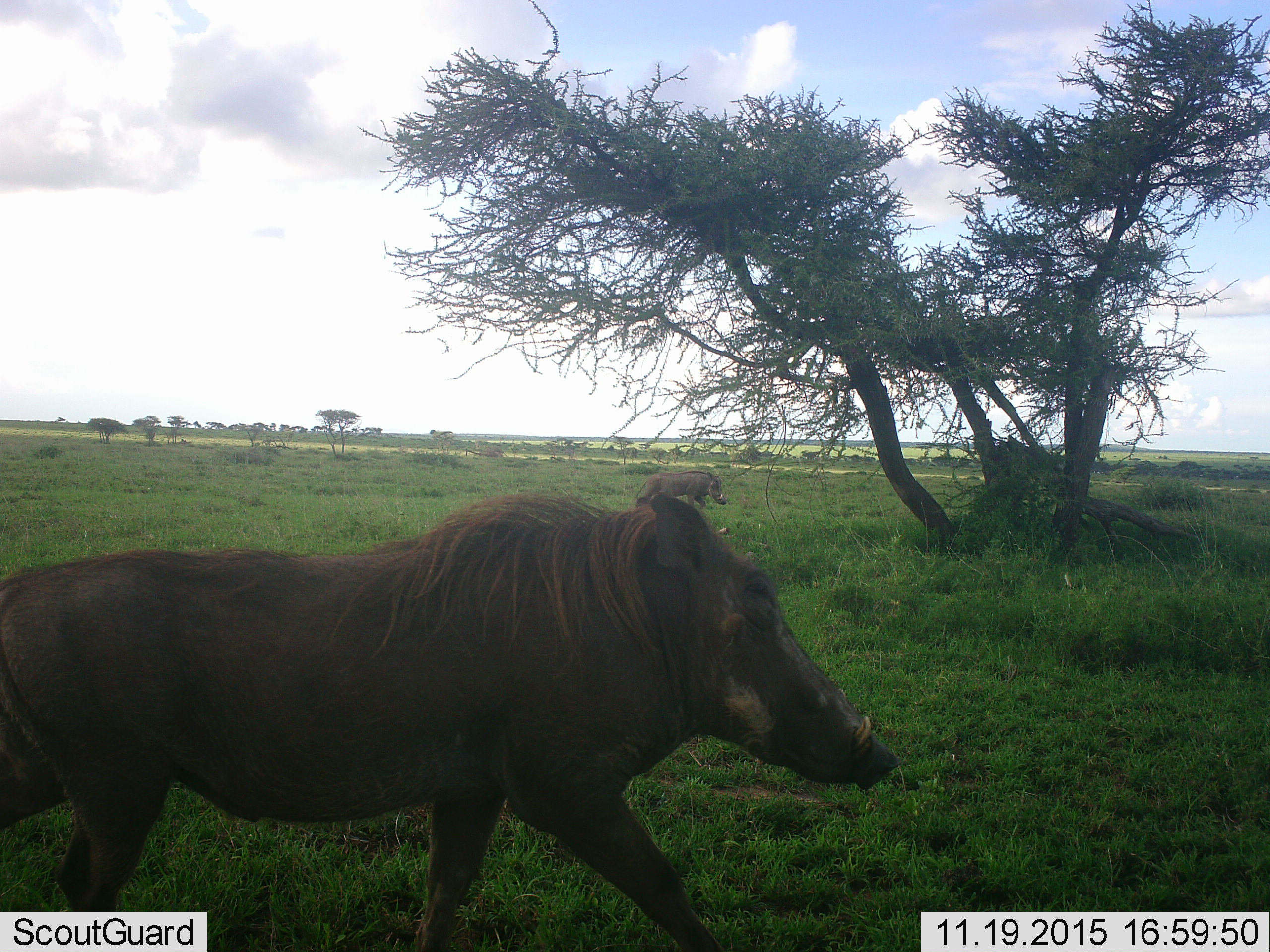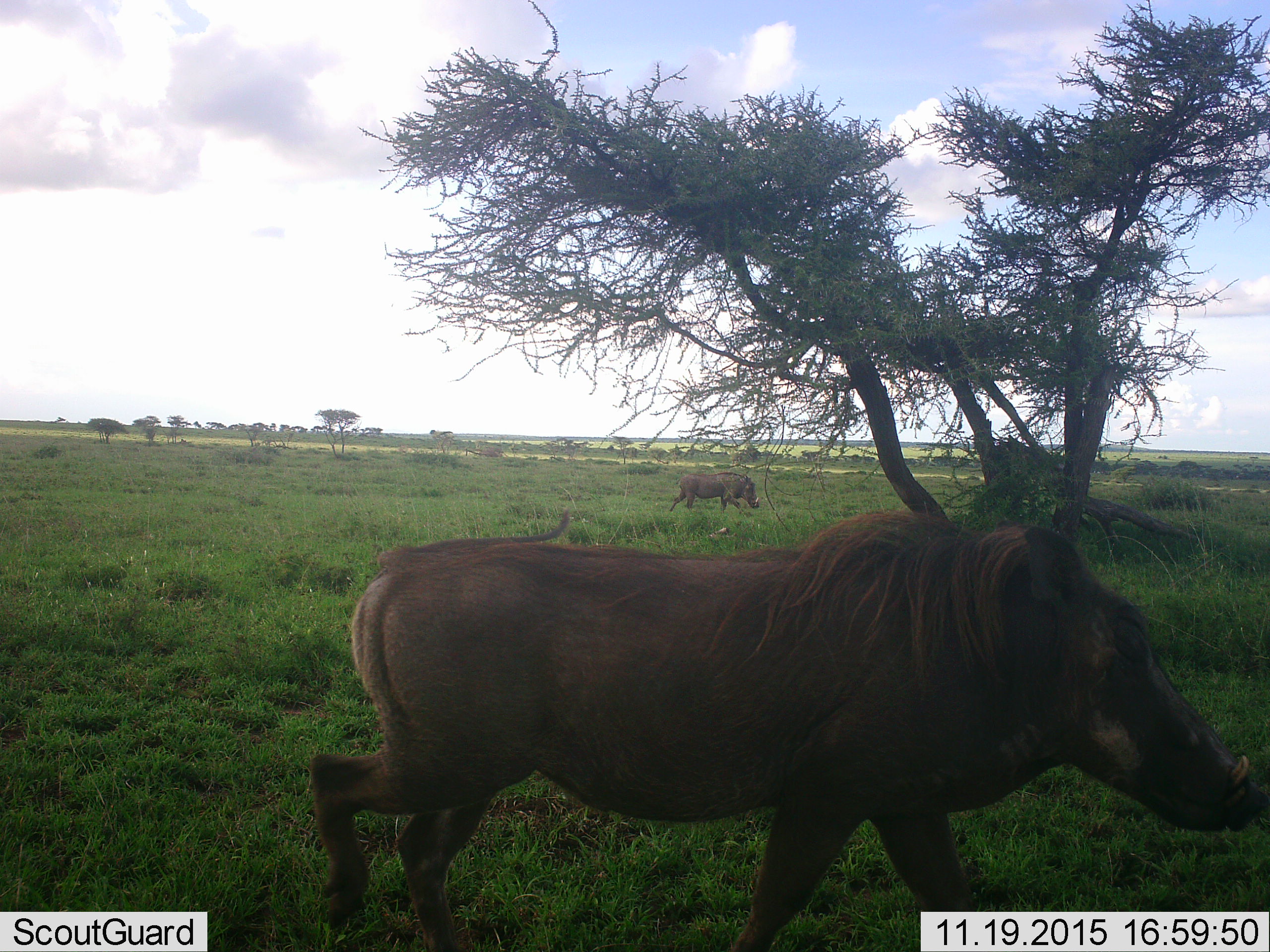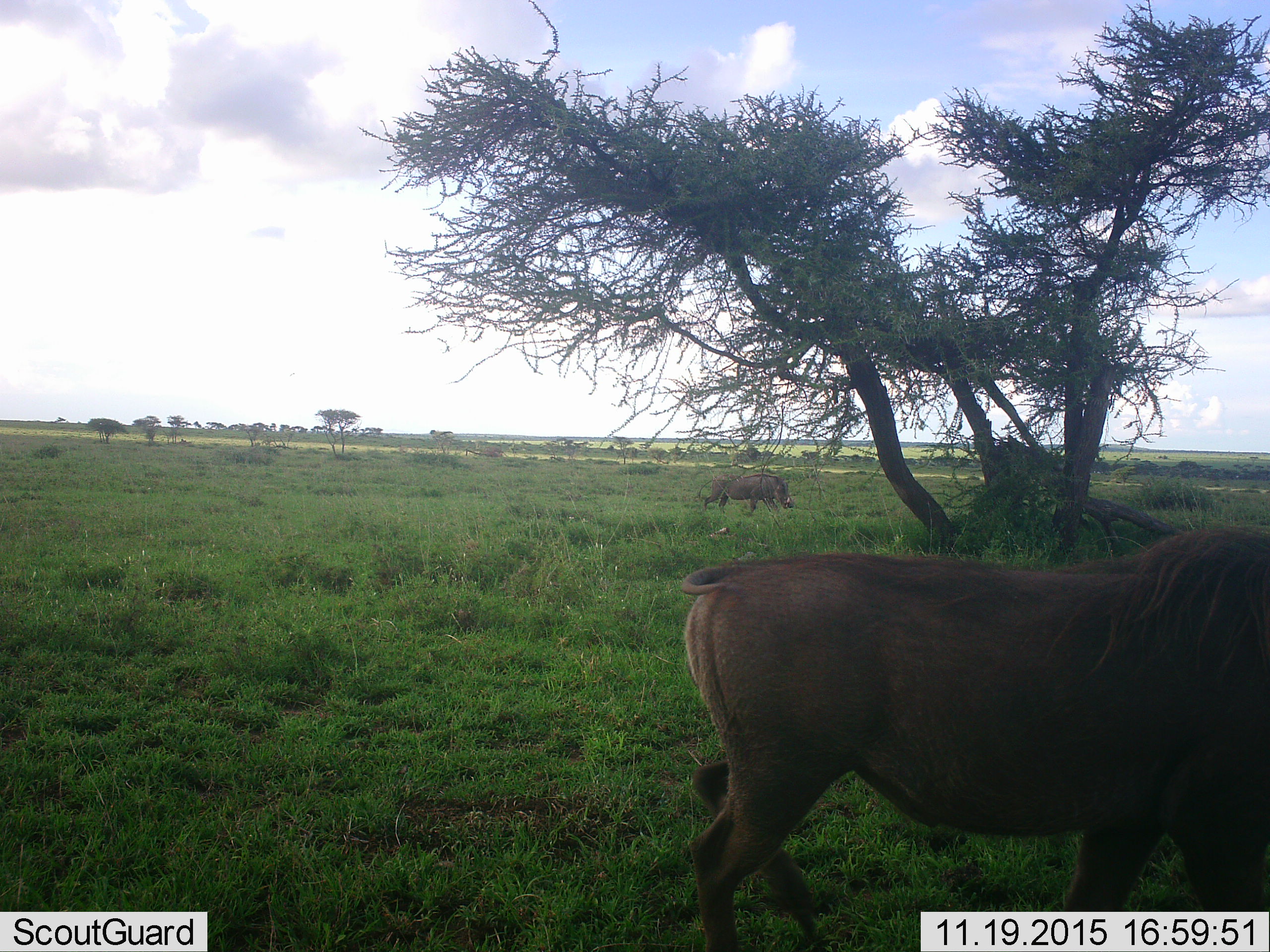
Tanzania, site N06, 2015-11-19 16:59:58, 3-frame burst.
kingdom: Animalia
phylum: Chordata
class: Mammalia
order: Artiodactyla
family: Suidae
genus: Phacochoerus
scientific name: Phacochoerus africanus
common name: warthog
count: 2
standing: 12%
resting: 0%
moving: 88%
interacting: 0%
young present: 0%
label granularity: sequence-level